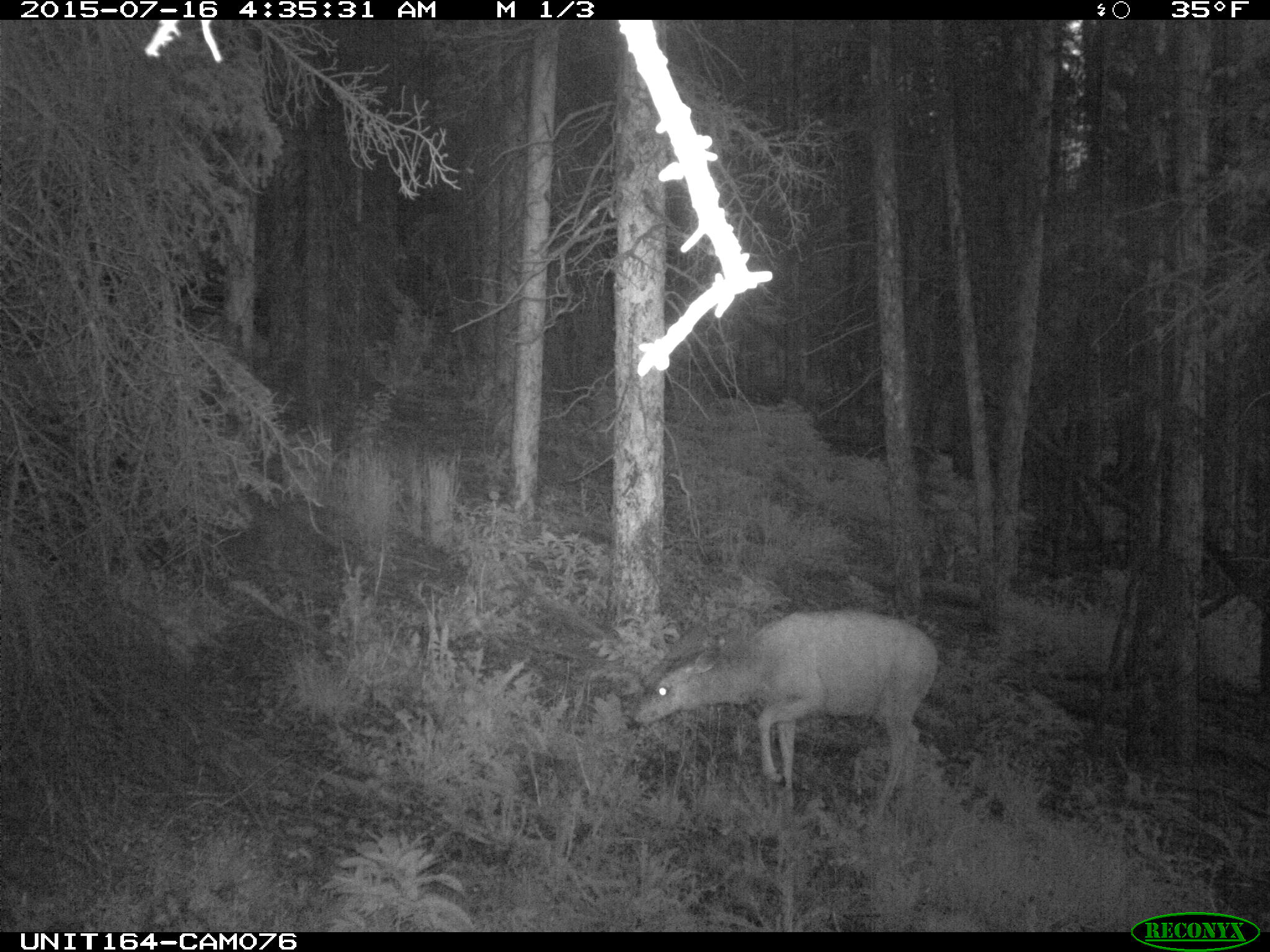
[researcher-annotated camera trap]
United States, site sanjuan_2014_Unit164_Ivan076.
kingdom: Animalia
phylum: Chordata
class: Mammalia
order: Artiodactyla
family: Cervidae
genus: Odocoileus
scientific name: Odocoileus hemionus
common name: mule deer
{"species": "Odocoileus hemionus (mule deer)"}